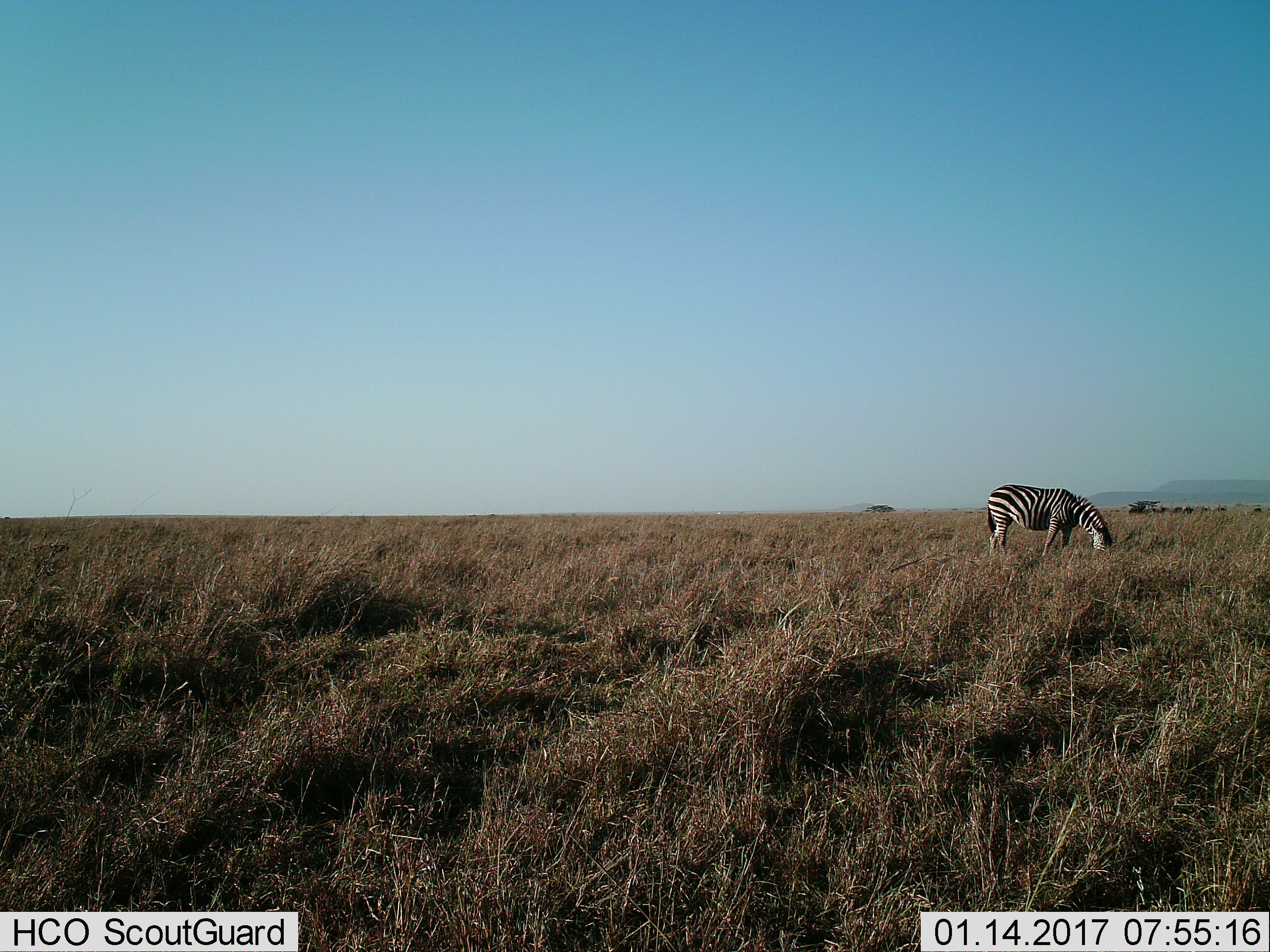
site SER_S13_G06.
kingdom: Animalia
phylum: Chordata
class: Mammalia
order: Perissodactyla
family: Equidae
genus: Equus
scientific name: Equus quagga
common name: plains zebra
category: zebraplains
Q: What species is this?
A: Zebraplains (plains zebra) (Equus quagga).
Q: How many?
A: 1.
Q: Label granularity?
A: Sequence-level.